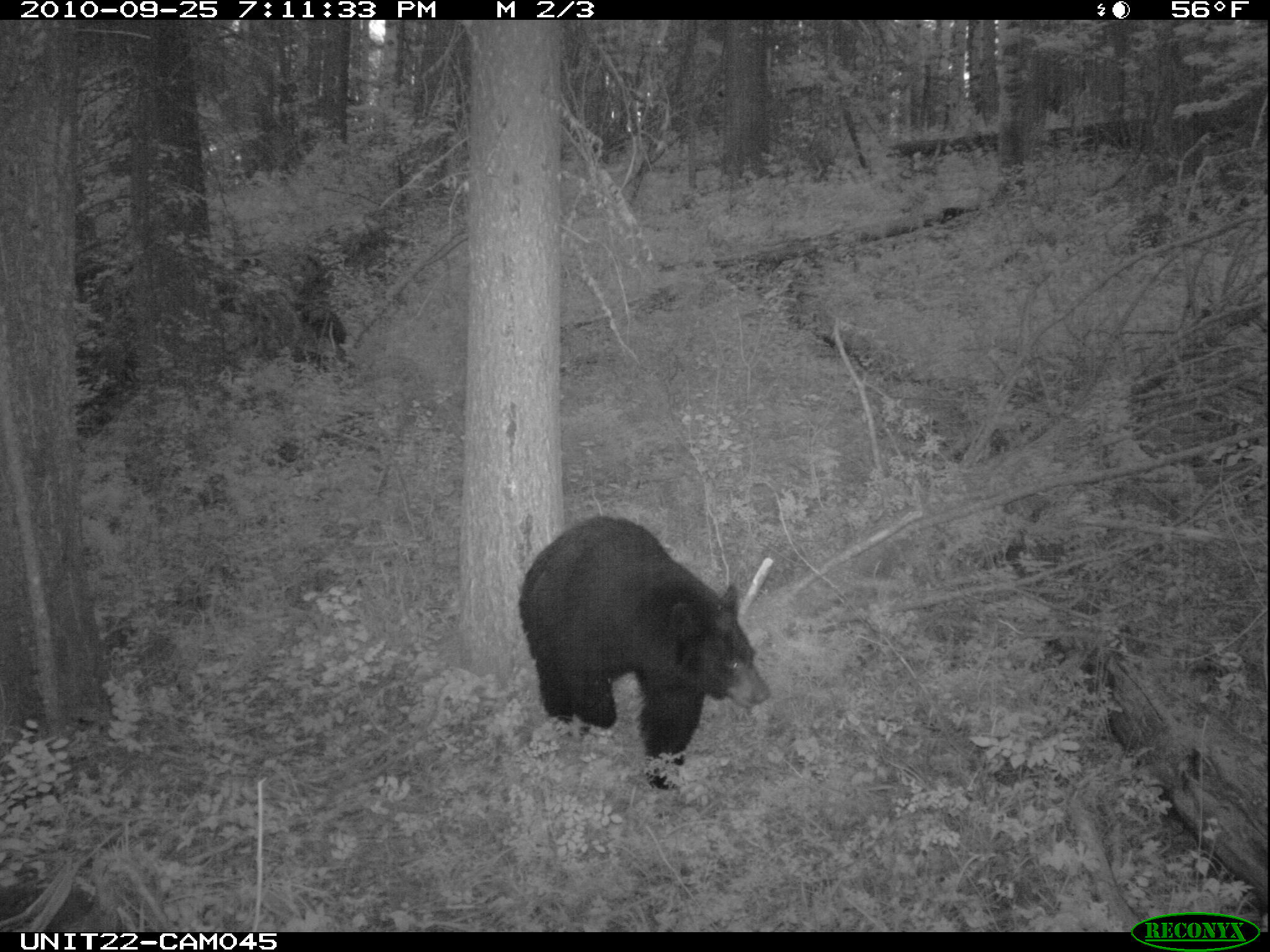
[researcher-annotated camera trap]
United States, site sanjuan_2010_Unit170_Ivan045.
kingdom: Animalia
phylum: Chordata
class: Mammalia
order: Carnivora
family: Ursidae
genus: Ursus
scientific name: Ursus americanus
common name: american black bear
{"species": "Ursus americanus (american black bear)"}